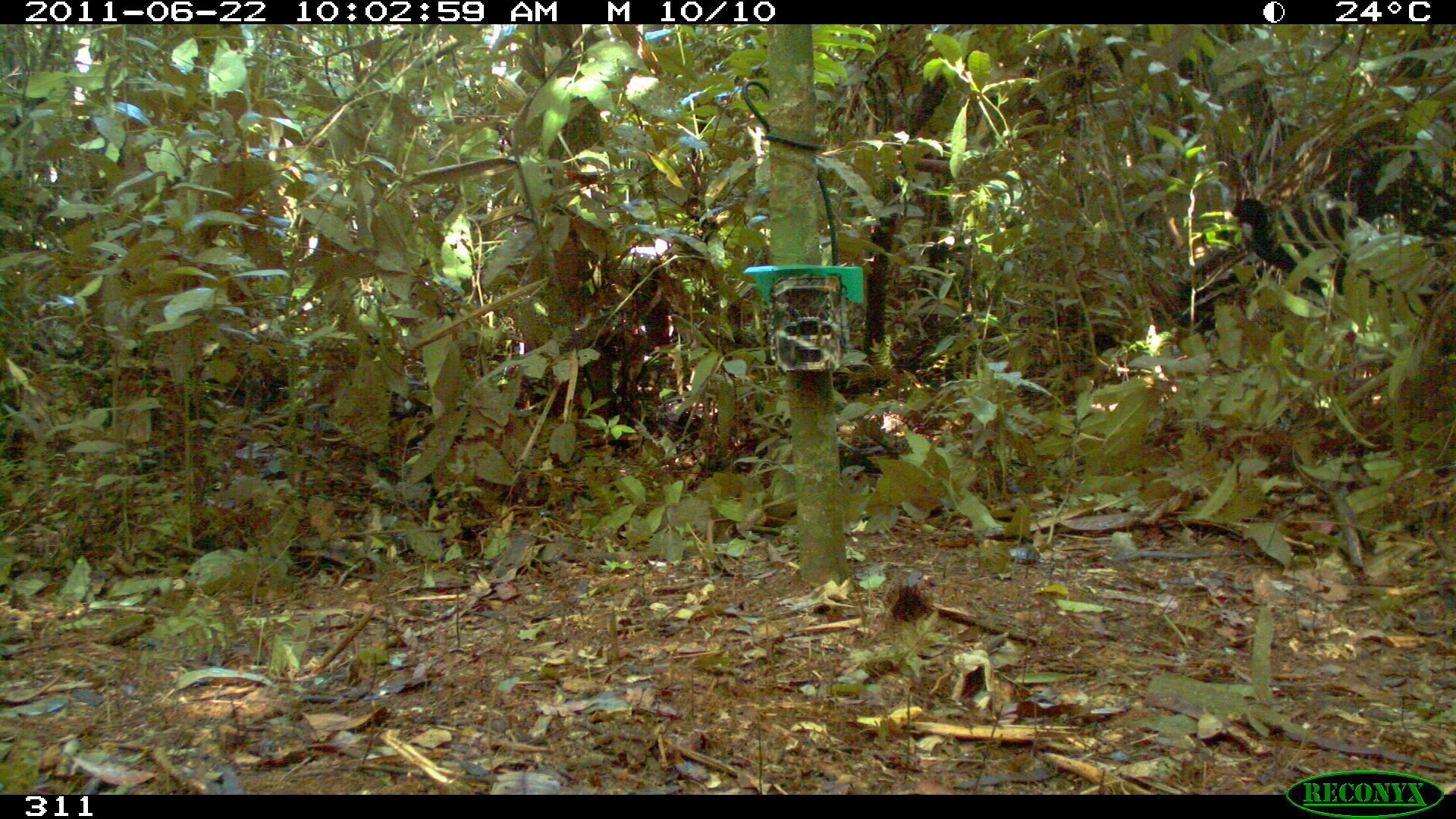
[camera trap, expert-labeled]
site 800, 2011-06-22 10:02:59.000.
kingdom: Animalia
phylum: Chordata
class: Aves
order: Gruiformes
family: Psophiidae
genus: Psophia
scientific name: Psophia leucoptera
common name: pale-winged trumpeter